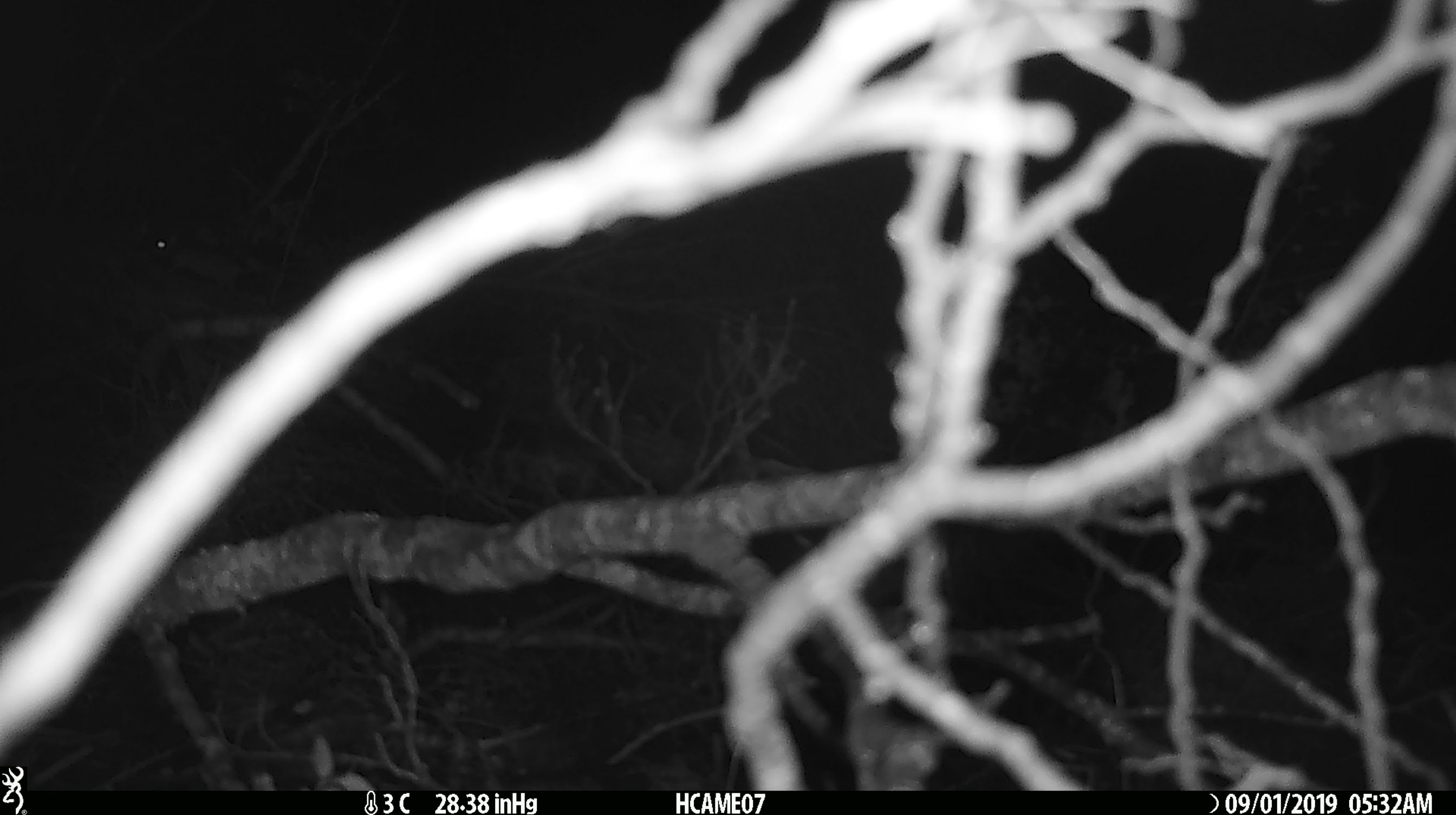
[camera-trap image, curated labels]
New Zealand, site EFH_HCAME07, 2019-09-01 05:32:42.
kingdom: Animalia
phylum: Chordata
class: Mammalia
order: Rodentia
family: Muridae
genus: Mus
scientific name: Mus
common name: mouse